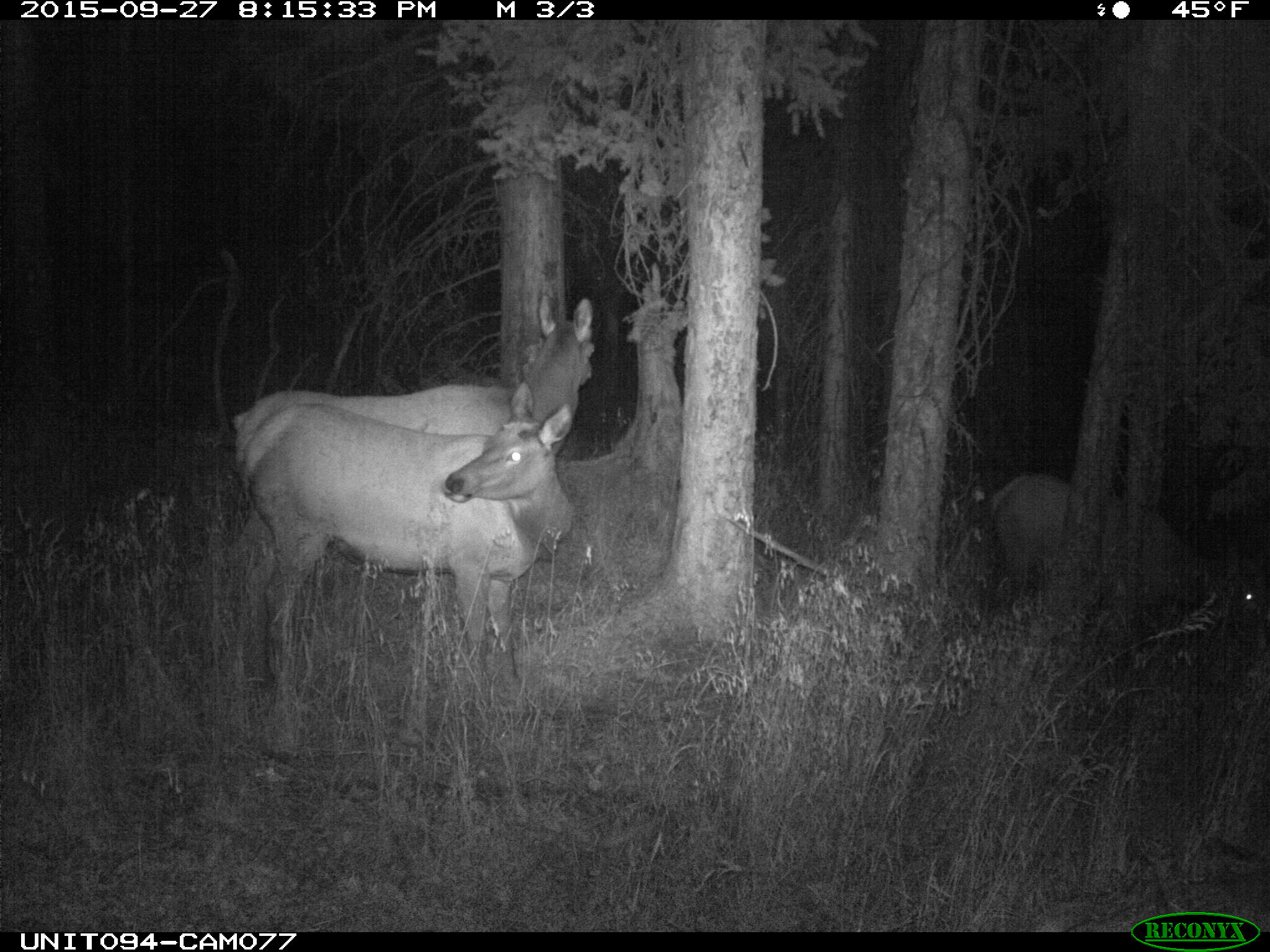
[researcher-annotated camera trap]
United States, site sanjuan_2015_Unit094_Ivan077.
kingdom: Animalia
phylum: Chordata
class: Mammalia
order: Artiodactyla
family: Cervidae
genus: Cervus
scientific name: Cervus elaphus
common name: red deer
Cervus elaphus (red deer).